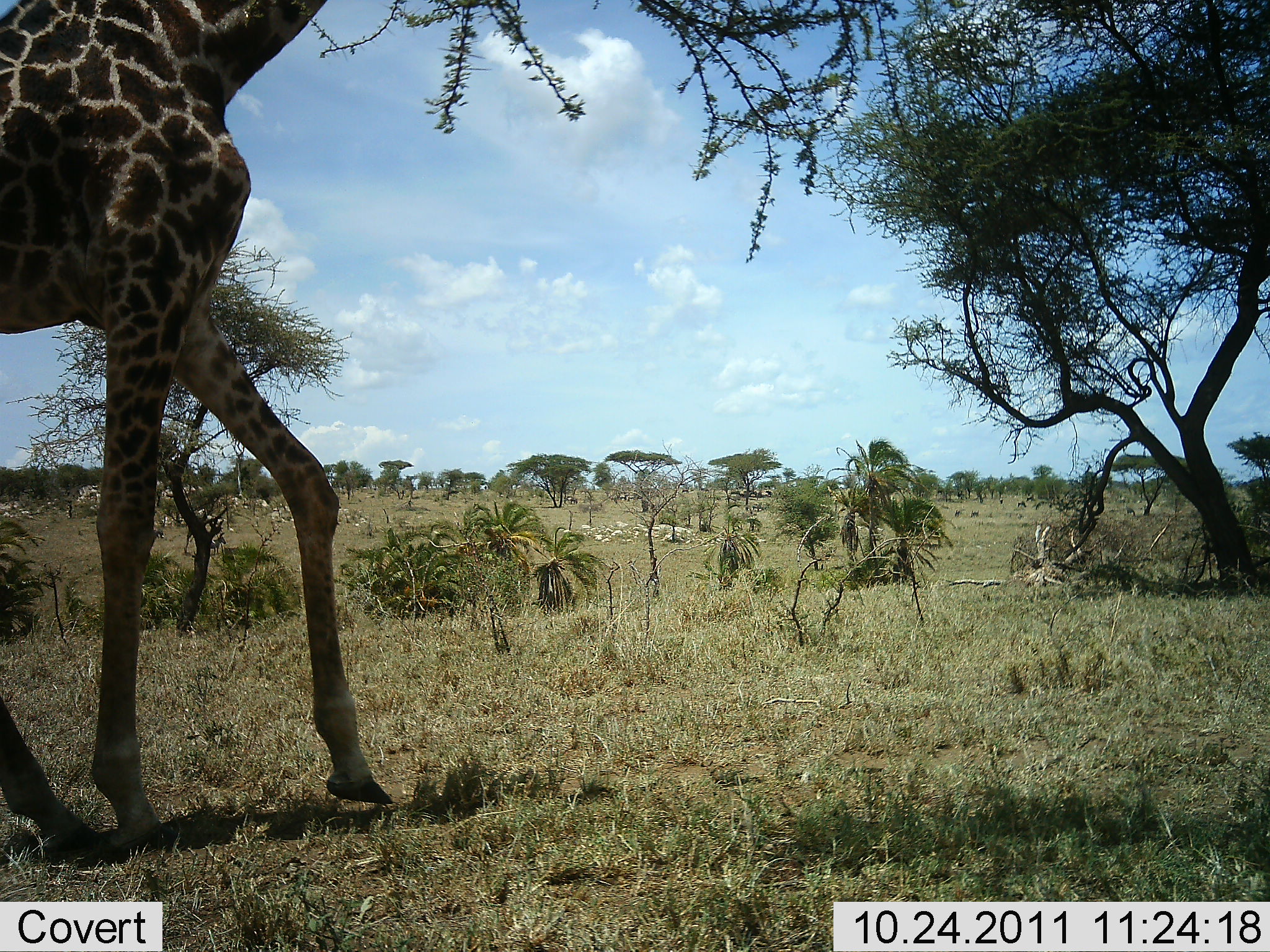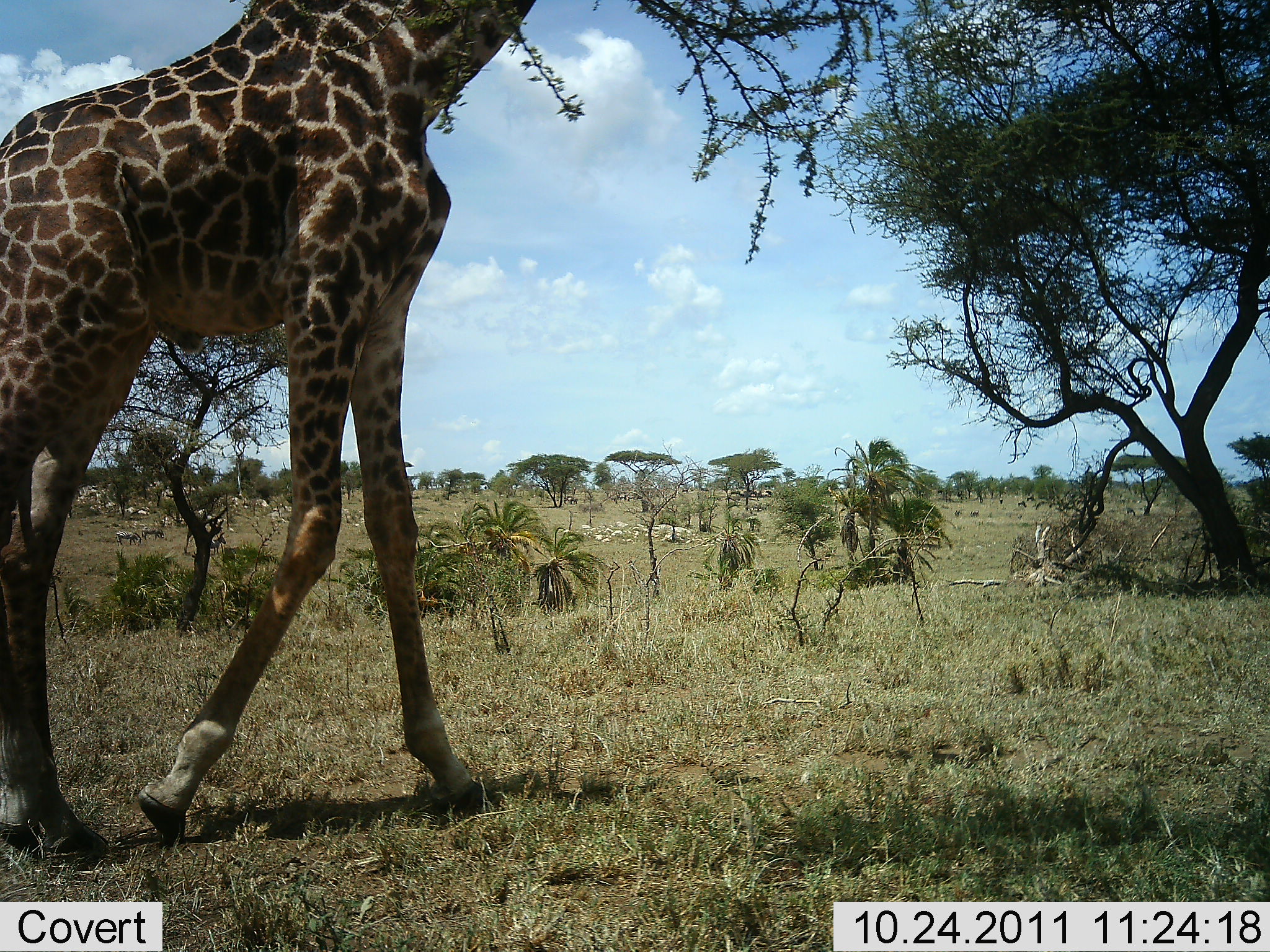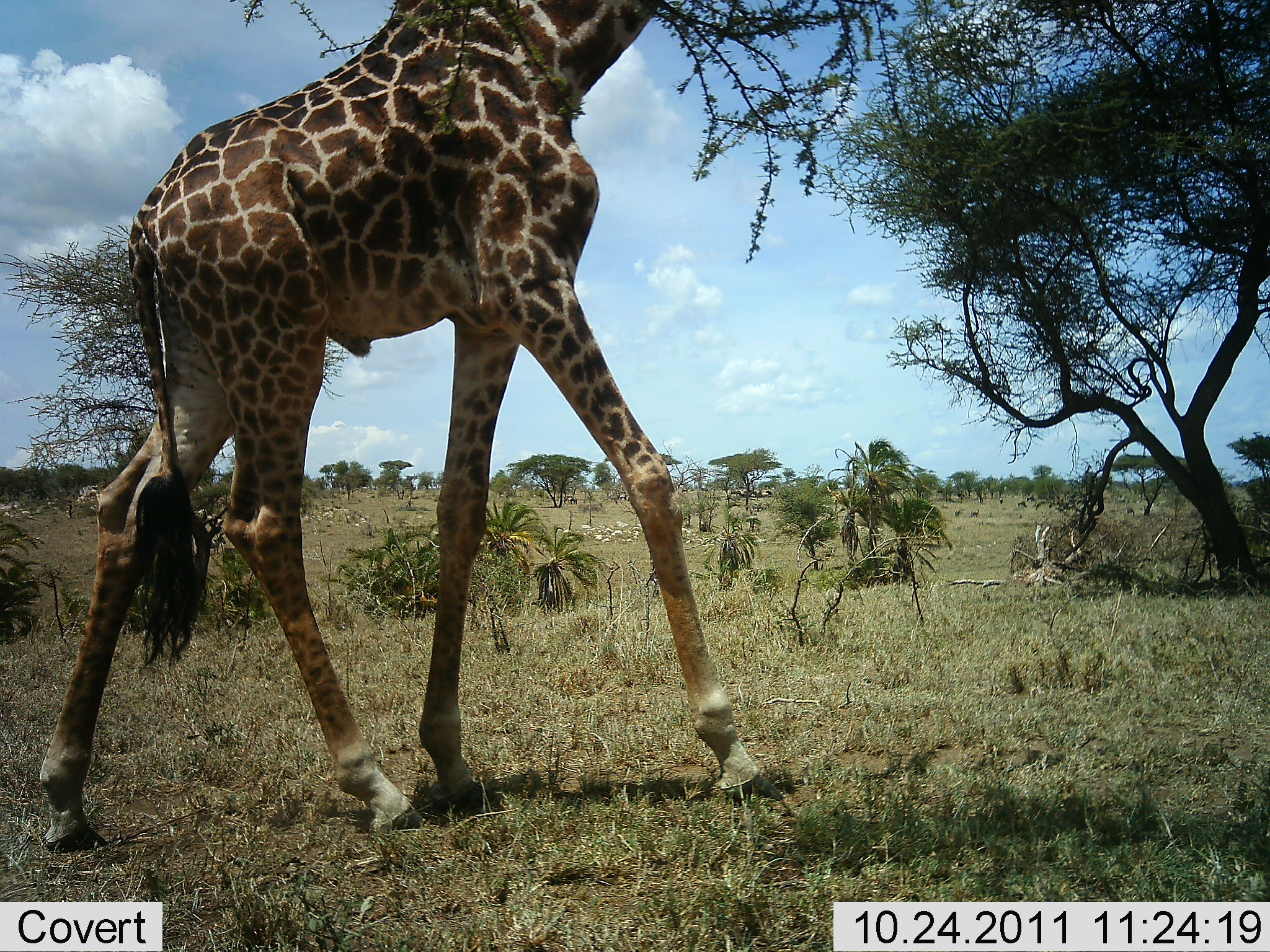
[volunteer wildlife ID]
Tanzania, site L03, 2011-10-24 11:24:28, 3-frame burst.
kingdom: Animalia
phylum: Chordata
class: Mammalia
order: Artiodactyla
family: Giraffidae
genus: Giraffa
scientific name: Giraffa camelopardalis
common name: giraffe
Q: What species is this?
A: Giraffe (Giraffa camelopardalis).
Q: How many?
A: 1.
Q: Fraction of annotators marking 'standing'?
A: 0%.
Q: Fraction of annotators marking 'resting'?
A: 0%.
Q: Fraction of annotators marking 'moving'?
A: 100%.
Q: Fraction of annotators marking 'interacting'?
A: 0%.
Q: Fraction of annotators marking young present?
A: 0%.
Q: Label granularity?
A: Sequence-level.